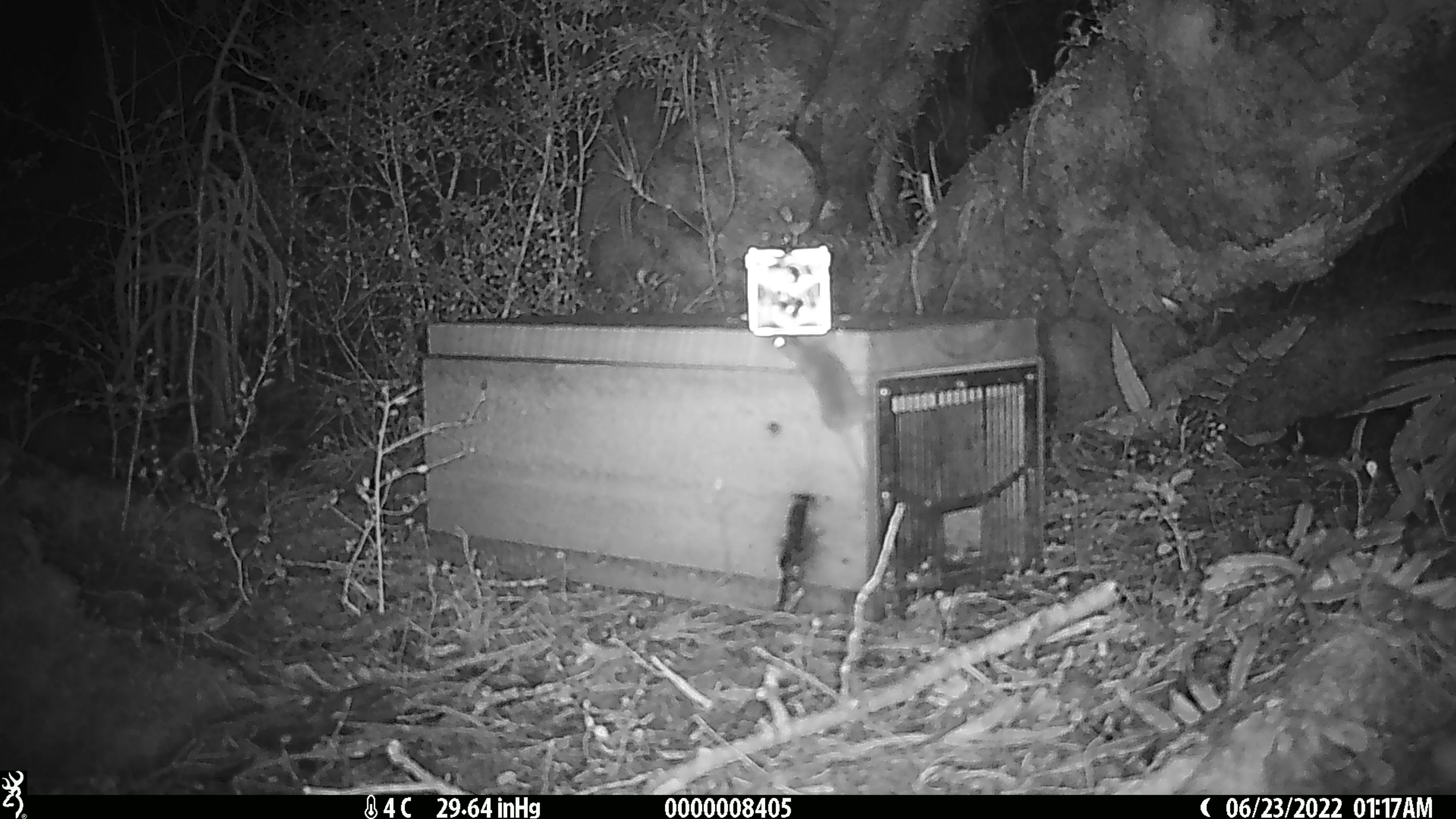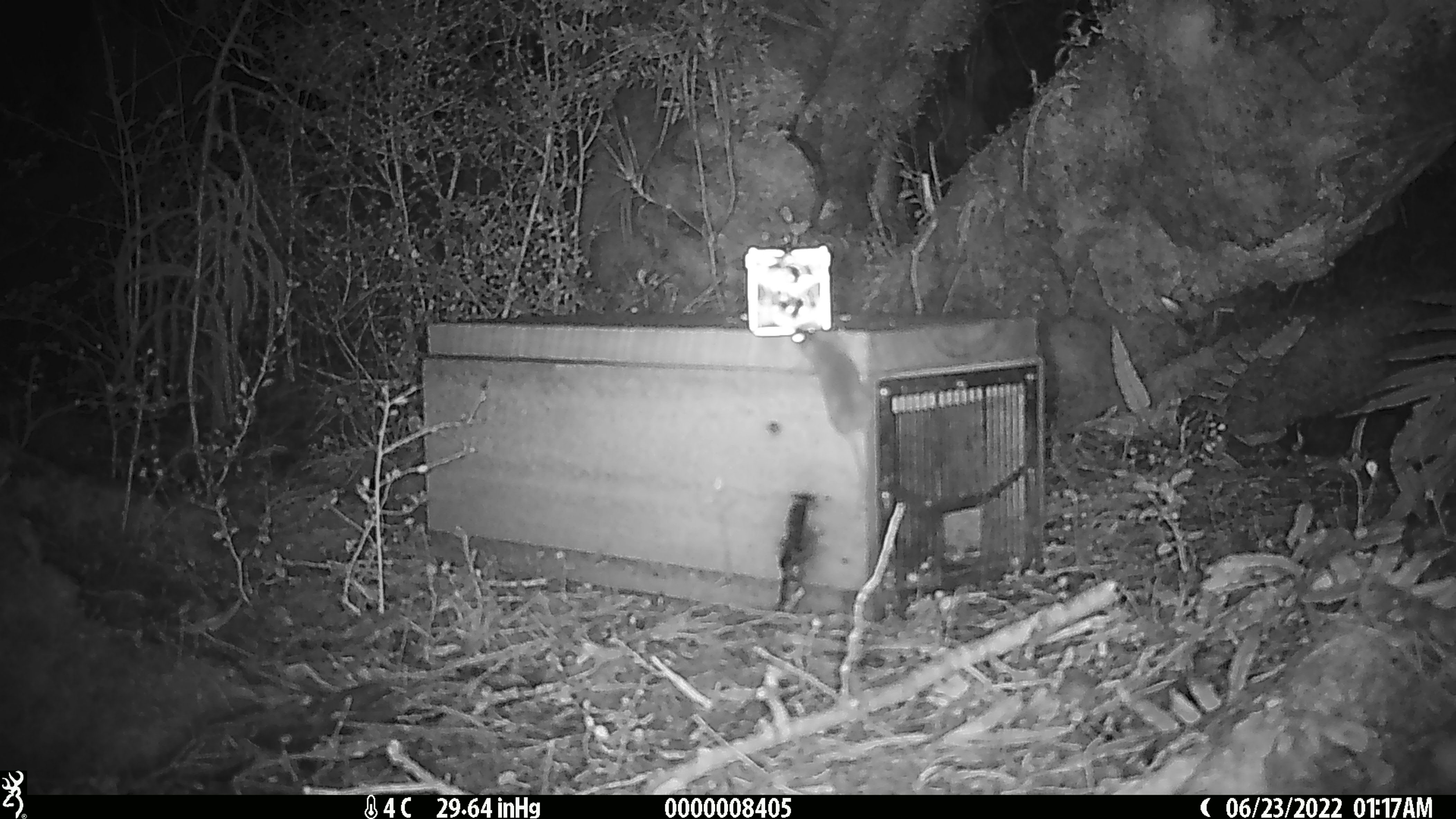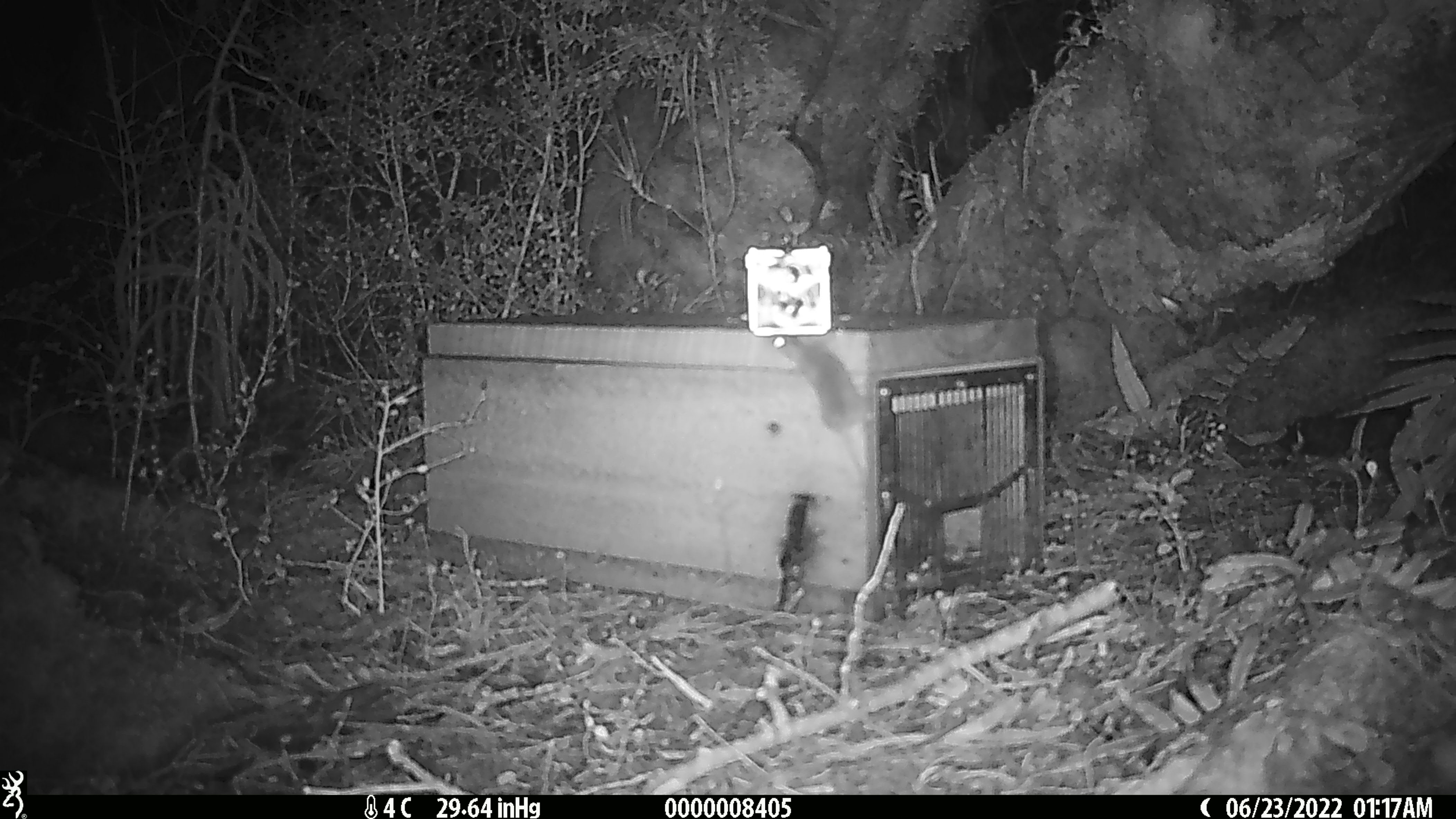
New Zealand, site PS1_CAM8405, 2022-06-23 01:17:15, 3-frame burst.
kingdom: Animalia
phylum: Chordata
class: Mammalia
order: Rodentia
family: Muridae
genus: Mus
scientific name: Mus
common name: mouse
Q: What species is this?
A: Mouse (Mus).